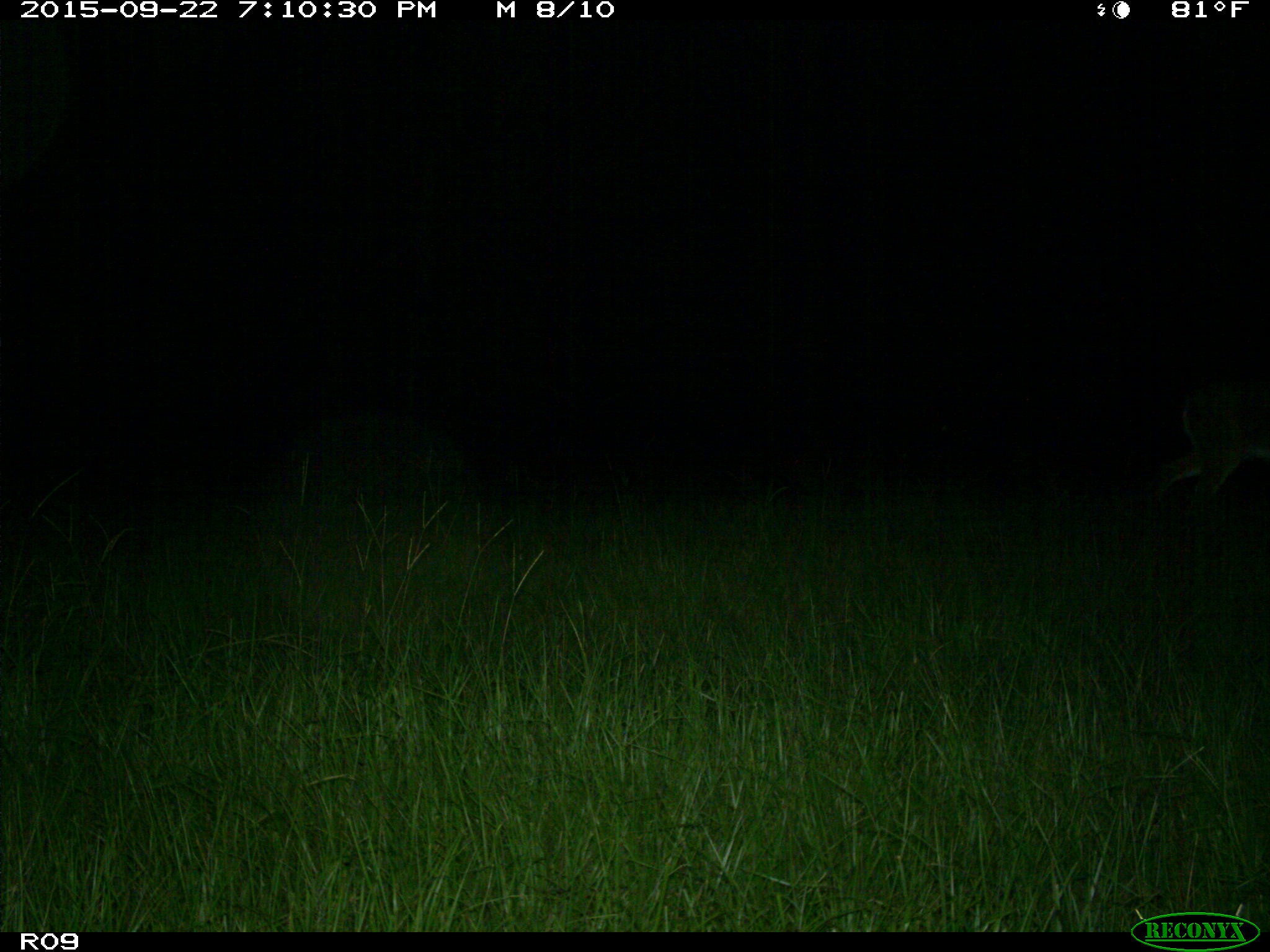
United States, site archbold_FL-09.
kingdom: Animalia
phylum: Chordata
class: Mammalia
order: Artiodactyla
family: Cervidae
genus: Odocoileus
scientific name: Odocoileus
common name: deer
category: unidentified deer